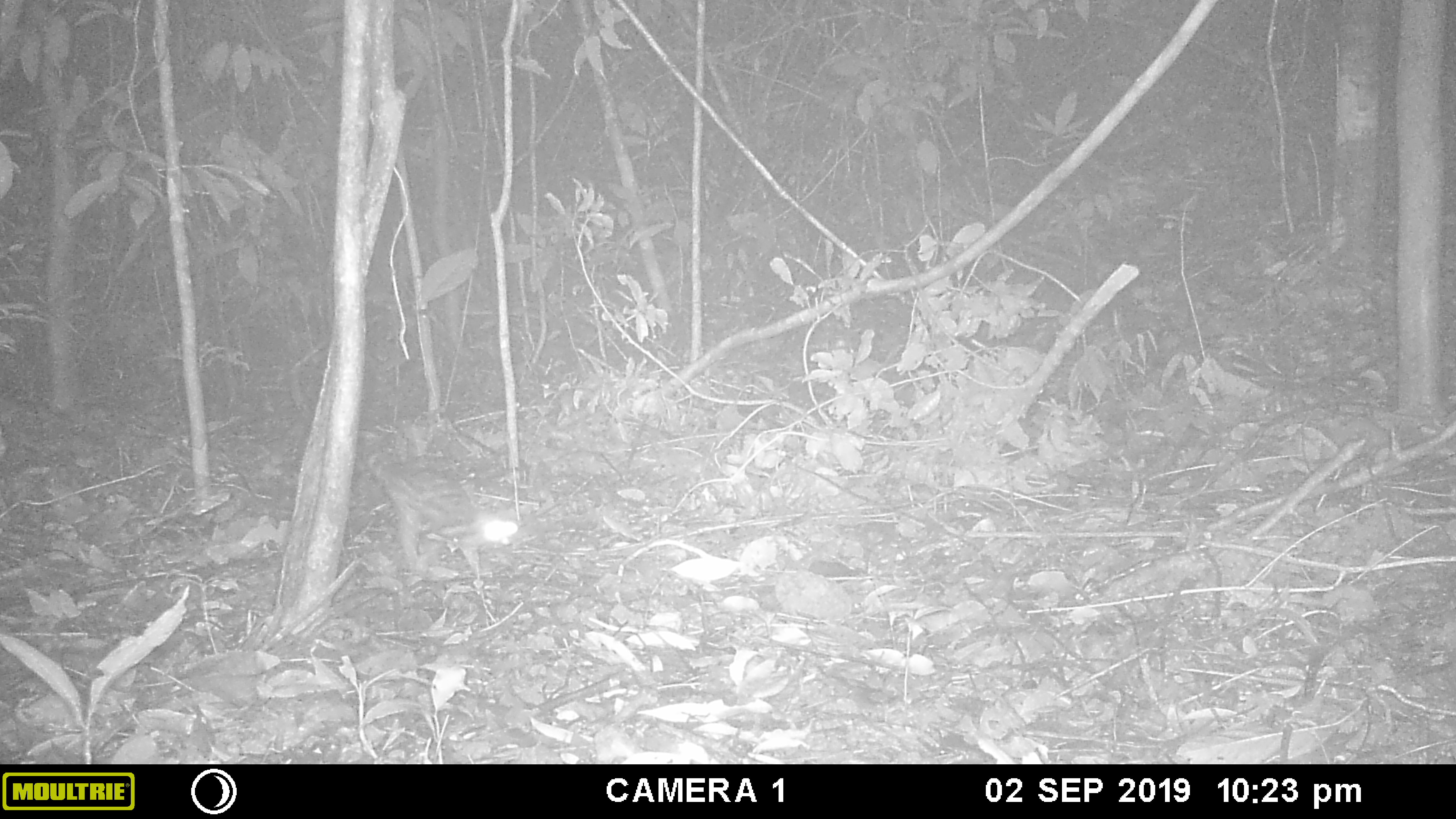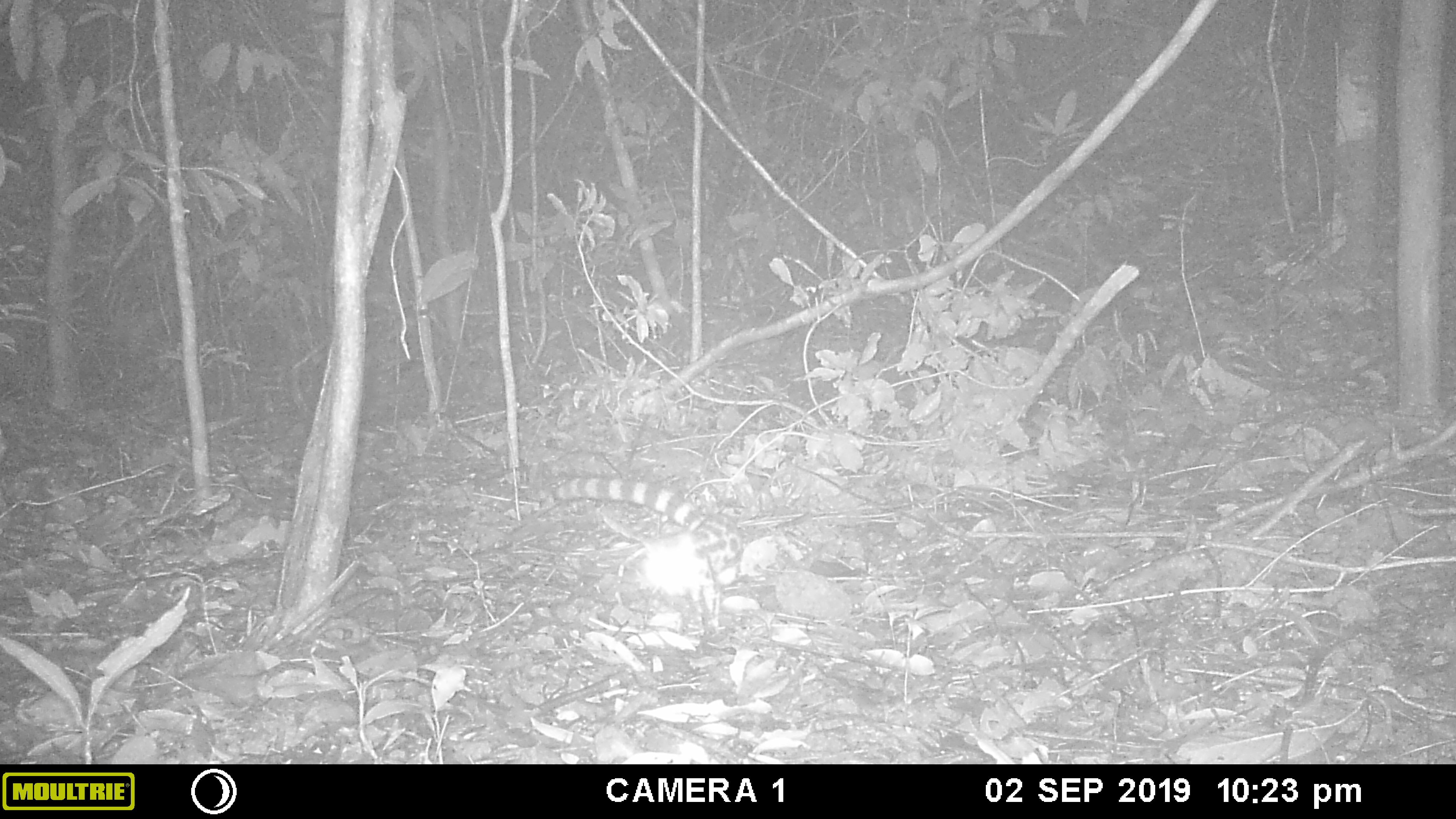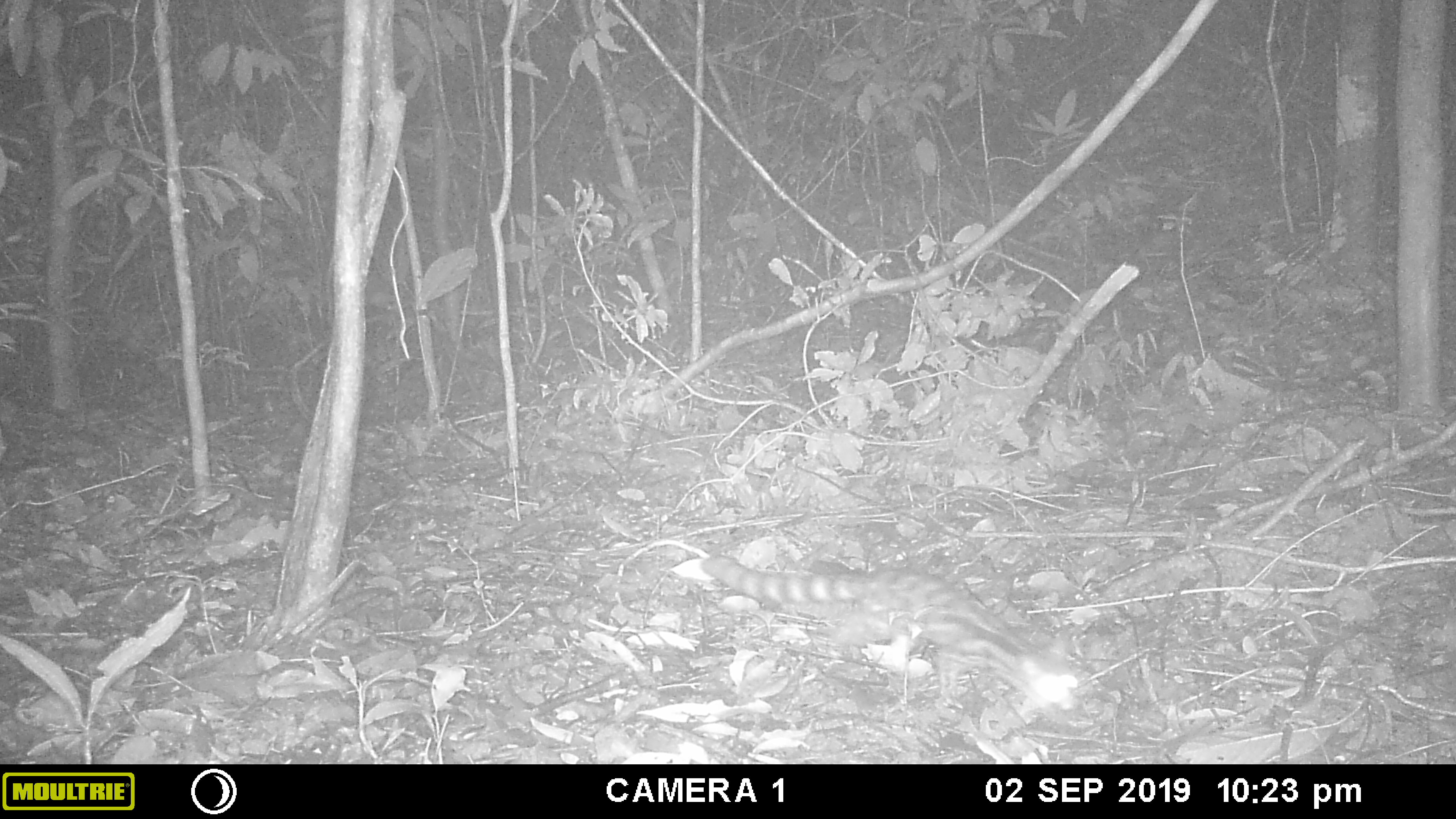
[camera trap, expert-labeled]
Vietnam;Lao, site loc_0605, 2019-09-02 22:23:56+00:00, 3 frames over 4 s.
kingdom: Animalia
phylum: Chordata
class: Mammalia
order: Carnivora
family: Prionodontidae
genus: Prionodon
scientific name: Prionodon pardicolor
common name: spotted linsang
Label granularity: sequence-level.